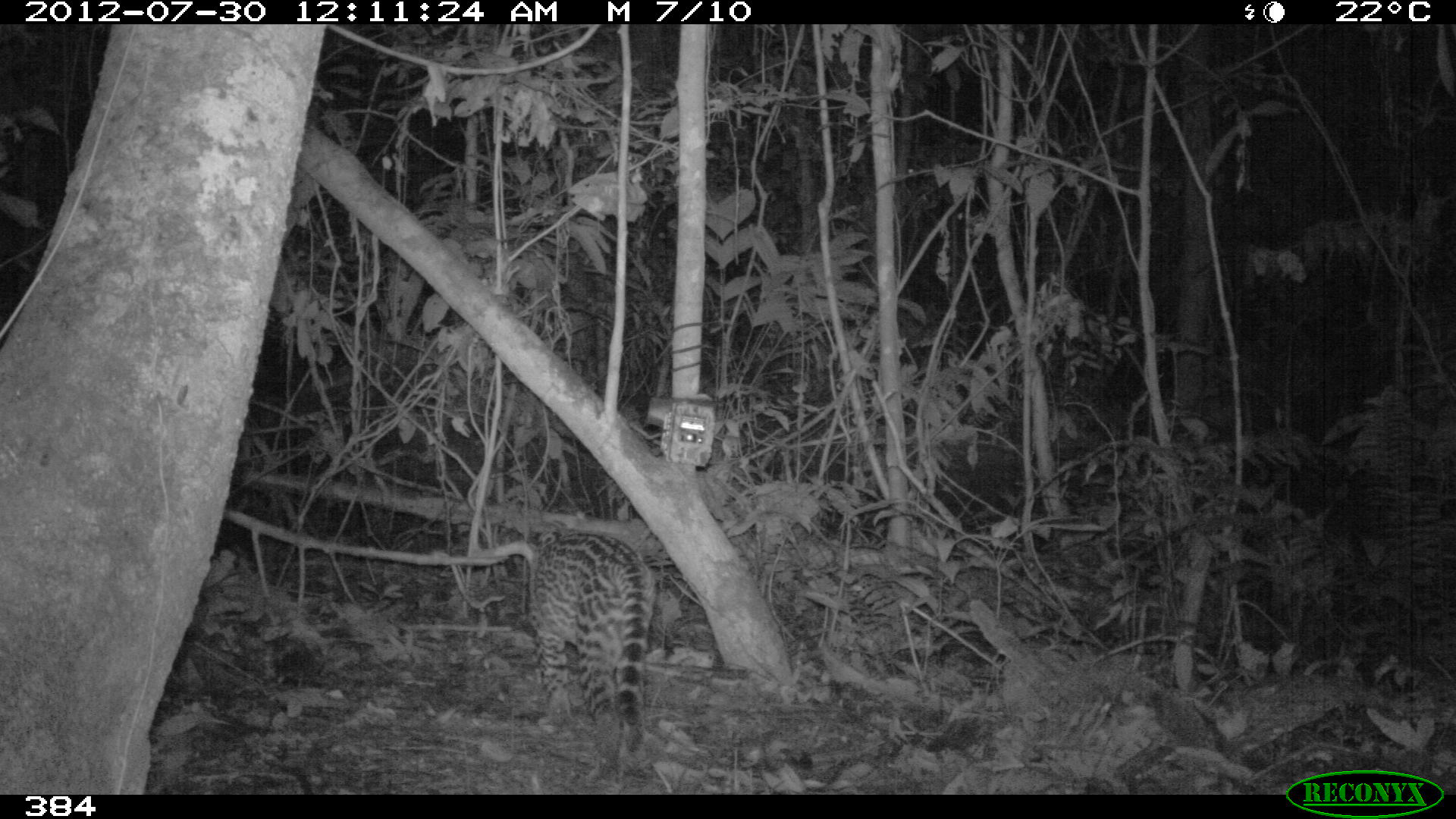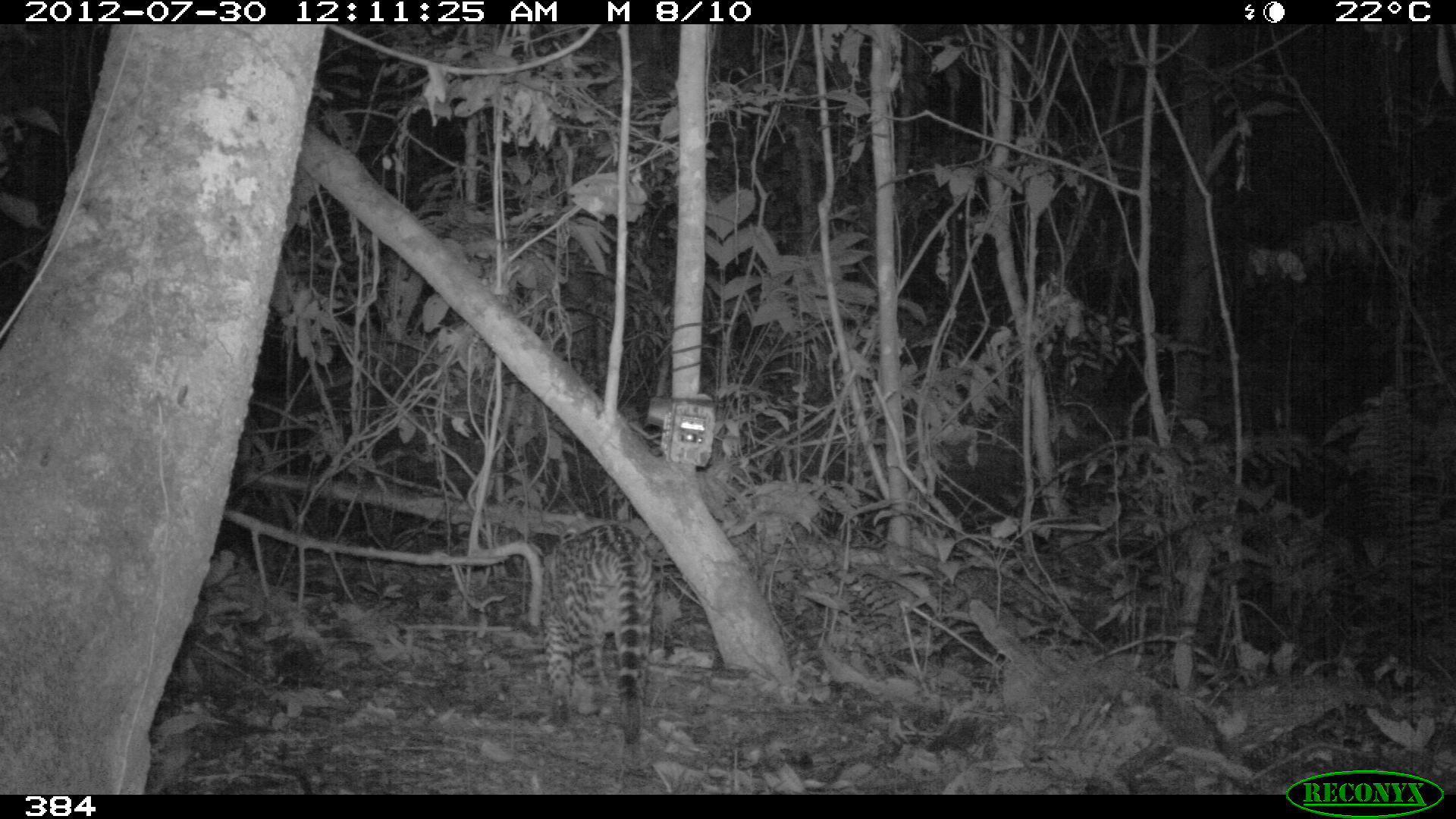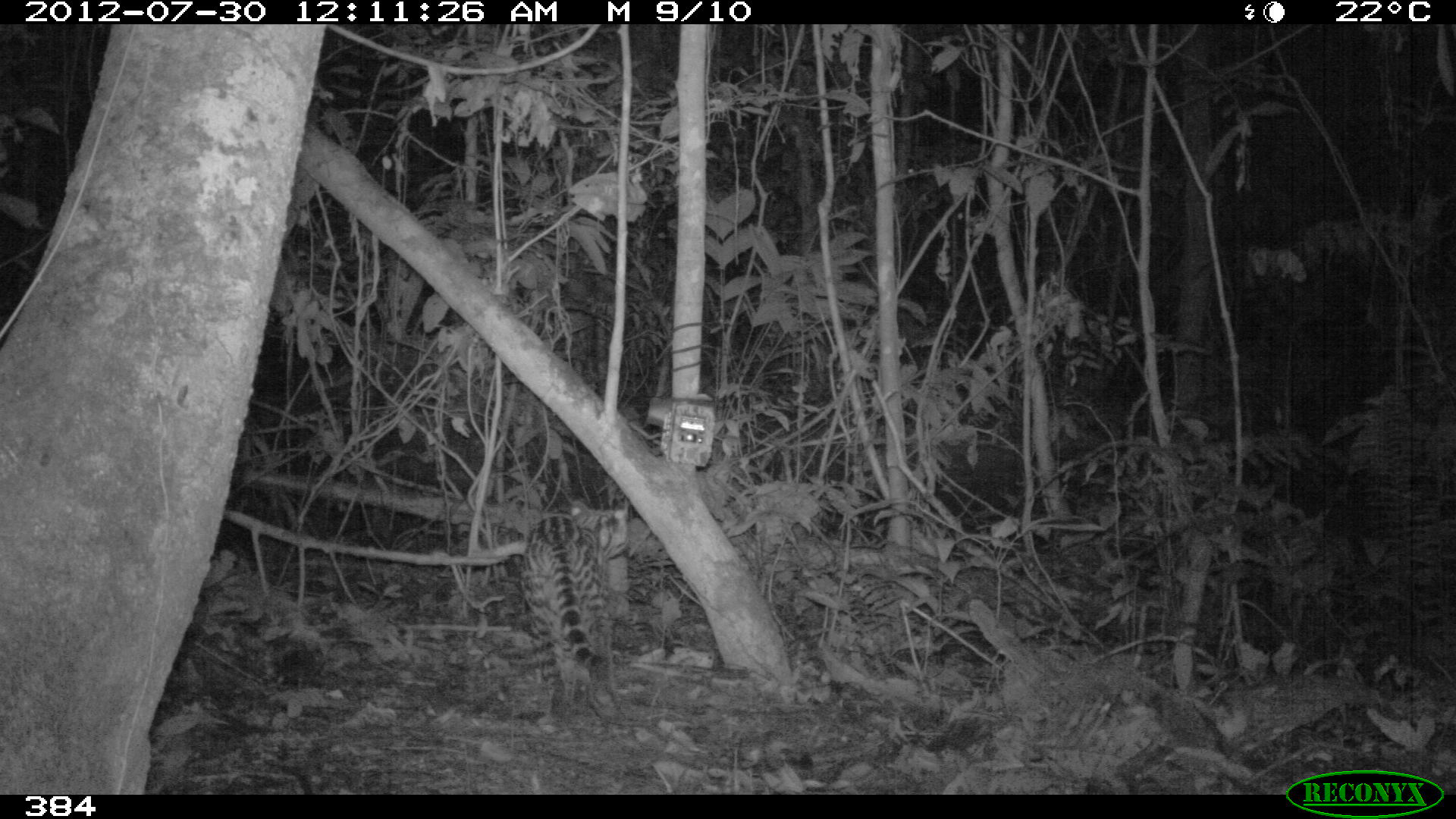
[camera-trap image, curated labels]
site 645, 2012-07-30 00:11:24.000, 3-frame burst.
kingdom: Animalia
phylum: Chordata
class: Mammalia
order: Carnivora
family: Felidae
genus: Leopardus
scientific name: Leopardus pardalis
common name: ocelot